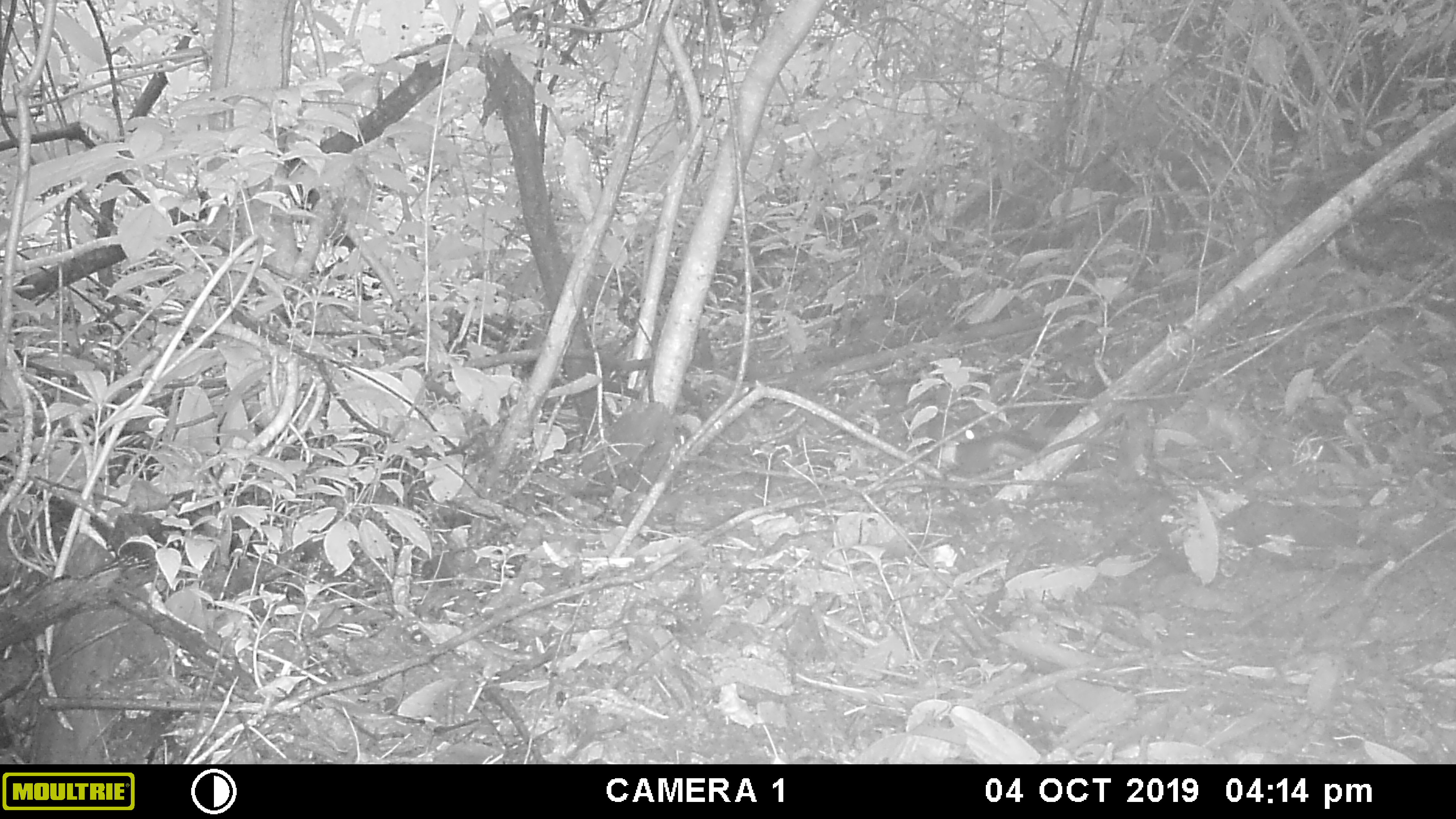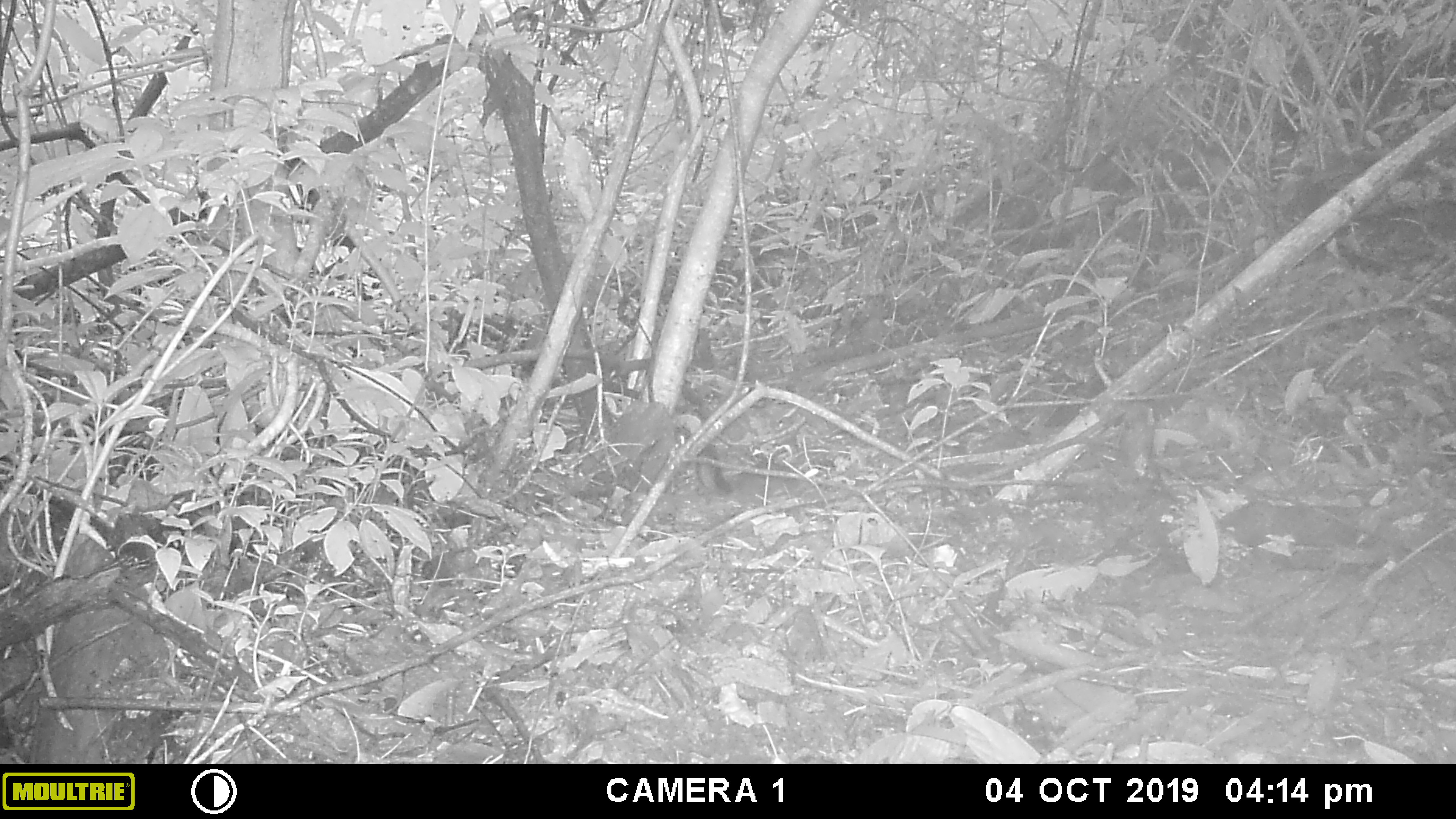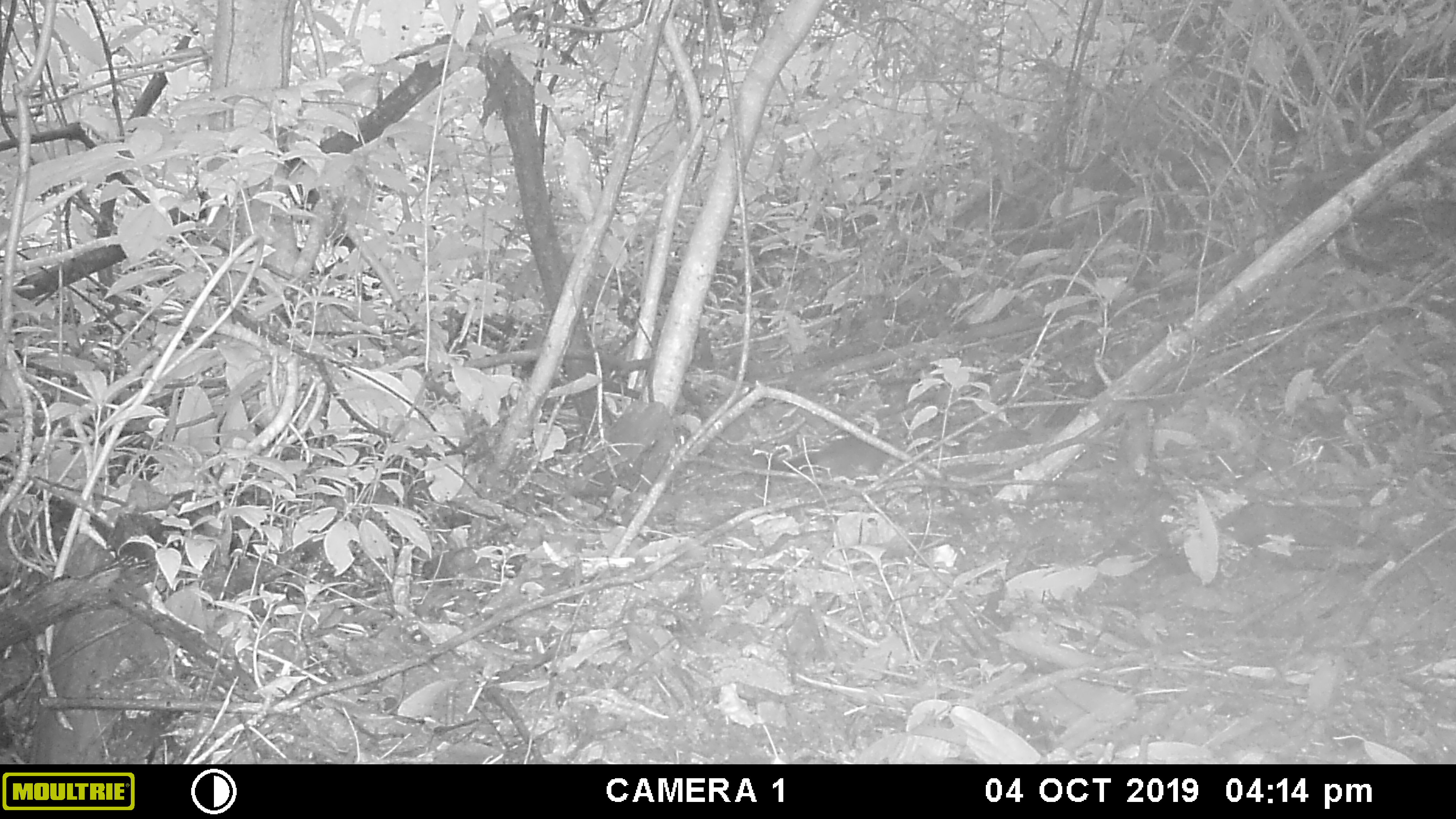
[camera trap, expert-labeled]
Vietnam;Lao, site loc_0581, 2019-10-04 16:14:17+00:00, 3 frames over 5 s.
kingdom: Animalia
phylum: Chordata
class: Mammalia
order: Rodentia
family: Sciuridae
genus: Sciurus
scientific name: Sciurus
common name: squirrel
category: unidentified squirrel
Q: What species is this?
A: Unidentified squirrel (squirrel) (Sciurus).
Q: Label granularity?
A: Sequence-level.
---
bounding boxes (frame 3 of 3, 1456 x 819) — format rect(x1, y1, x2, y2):
unidentified squirrel: rect(771, 435, 896, 475)